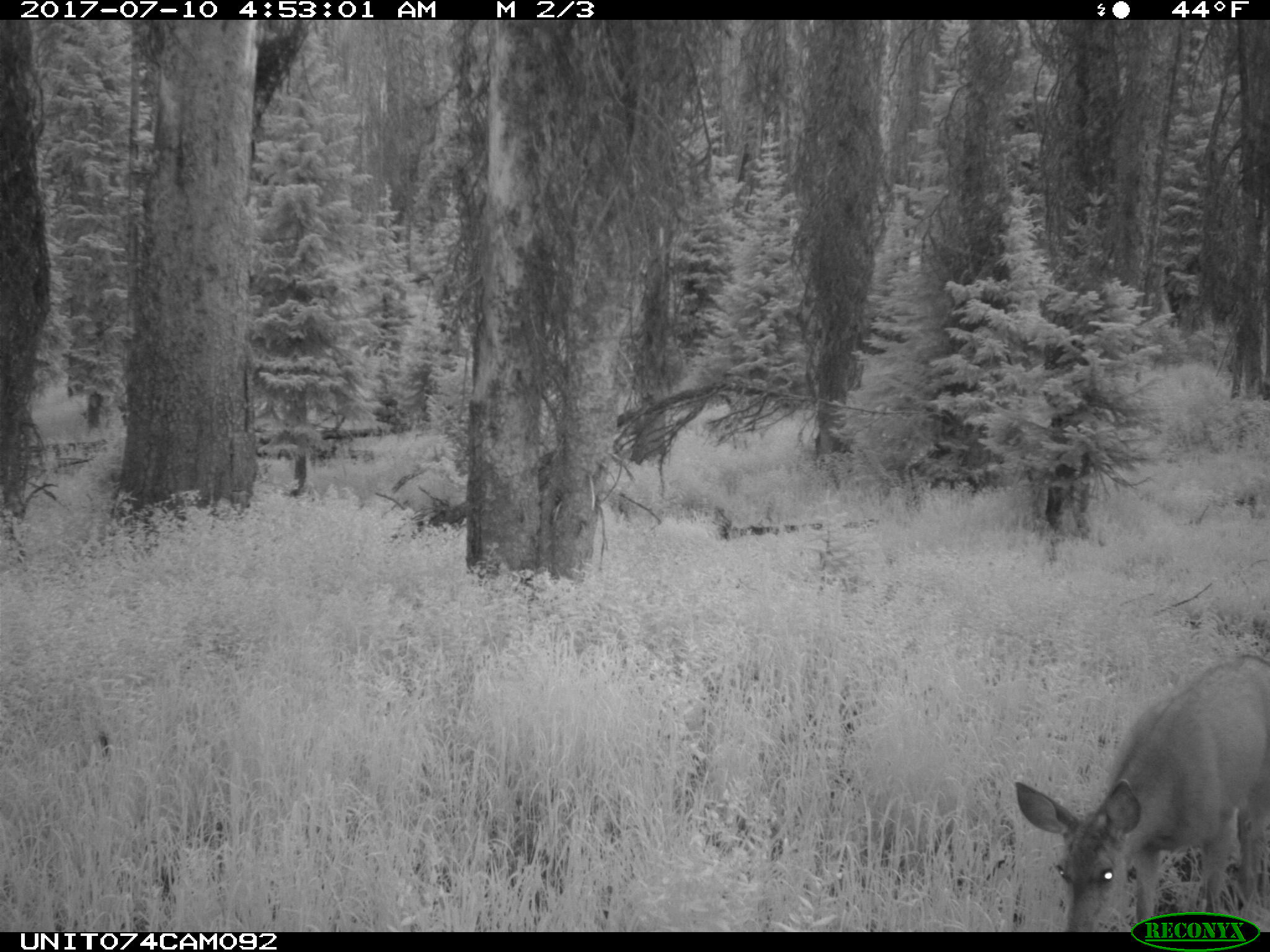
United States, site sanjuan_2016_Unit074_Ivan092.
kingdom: Animalia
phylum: Chordata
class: Mammalia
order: Artiodactyla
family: Cervidae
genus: Odocoileus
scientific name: Odocoileus hemionus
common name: mule deer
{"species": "Odocoileus hemionus (mule deer)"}